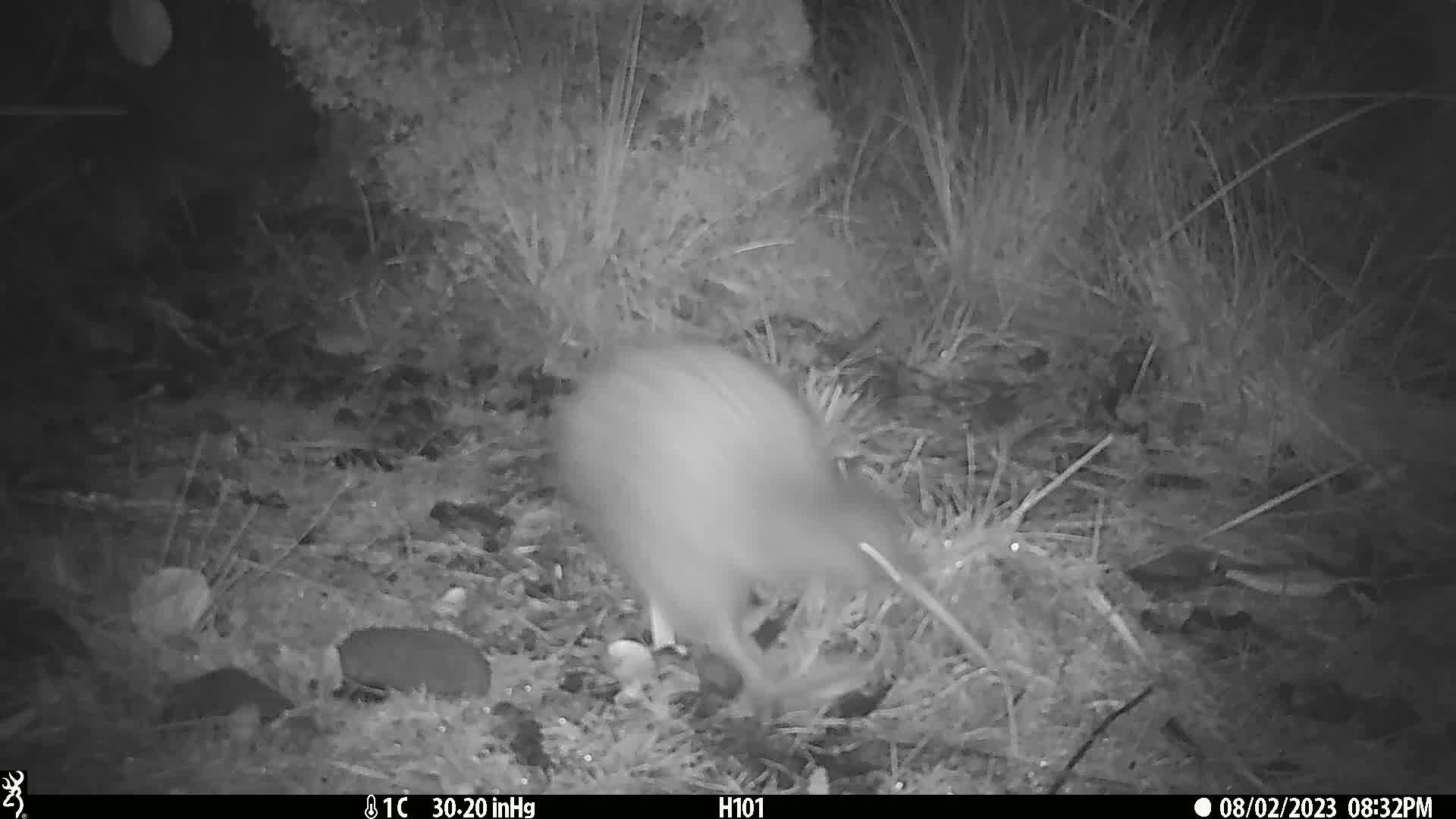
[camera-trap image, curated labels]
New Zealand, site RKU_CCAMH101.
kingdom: Animalia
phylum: Chordata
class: Aves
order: Apterygiformes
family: Apterygidae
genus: Apteryx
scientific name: Apteryx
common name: kiwi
Kiwi (Apteryx).